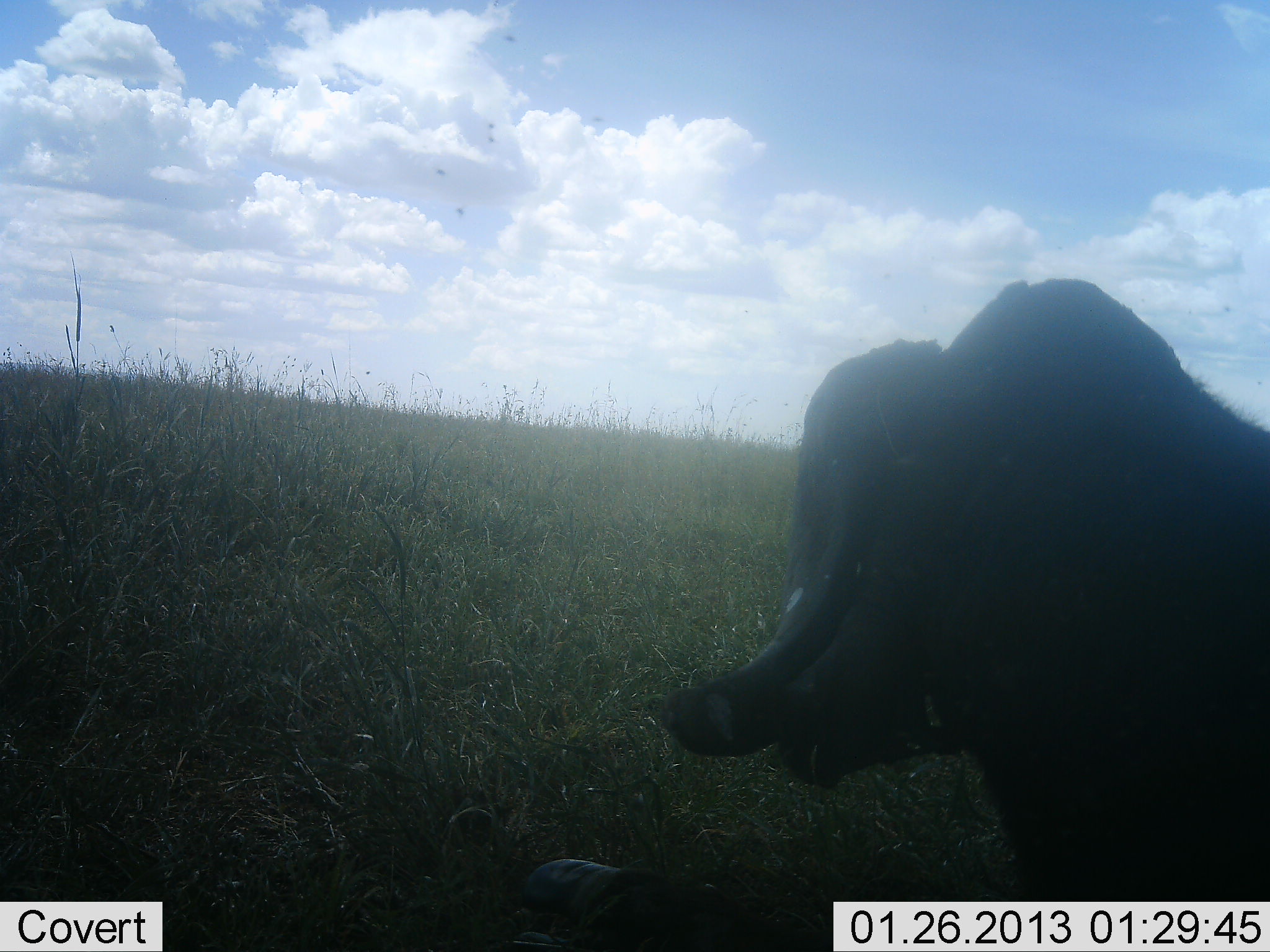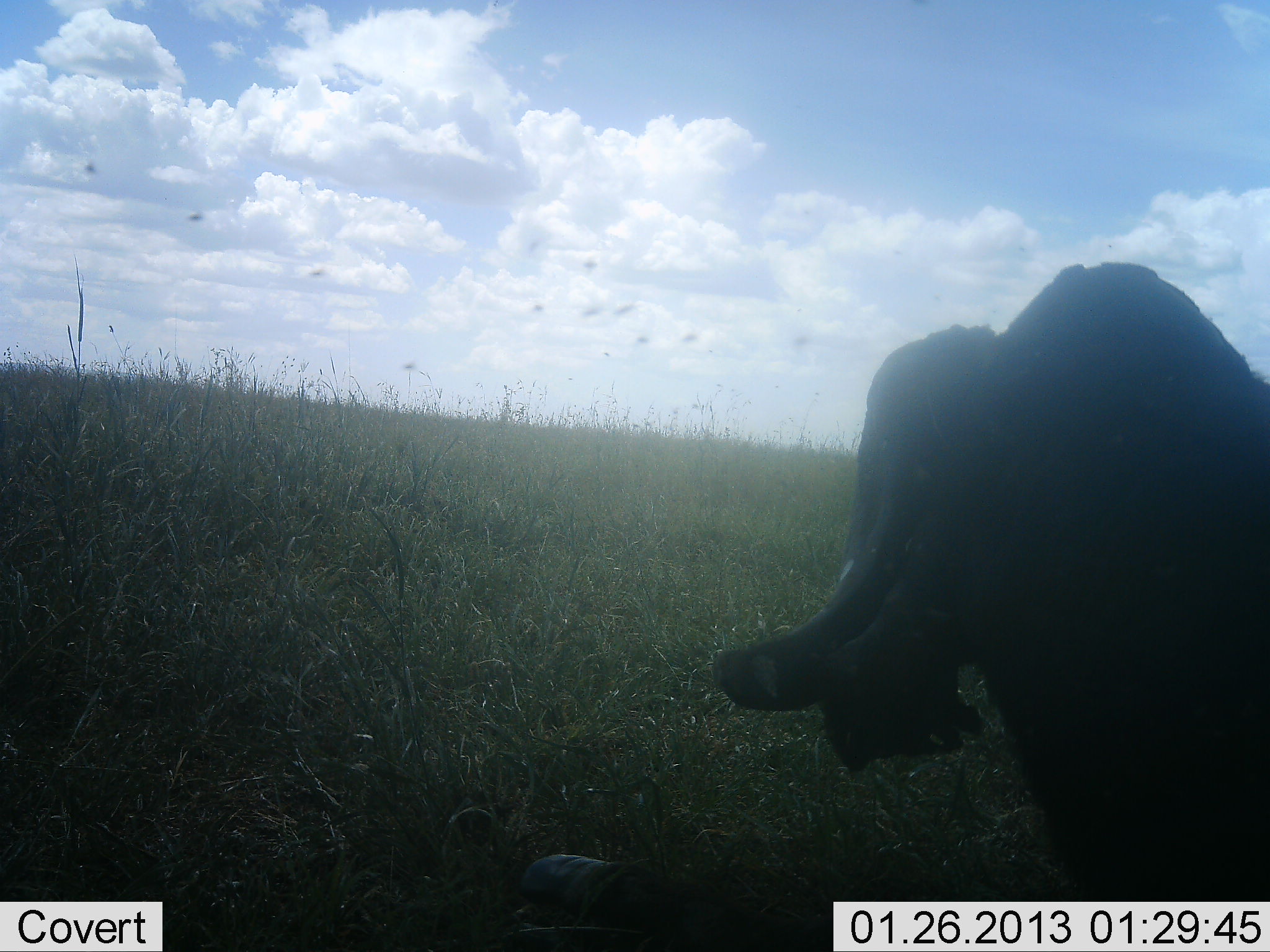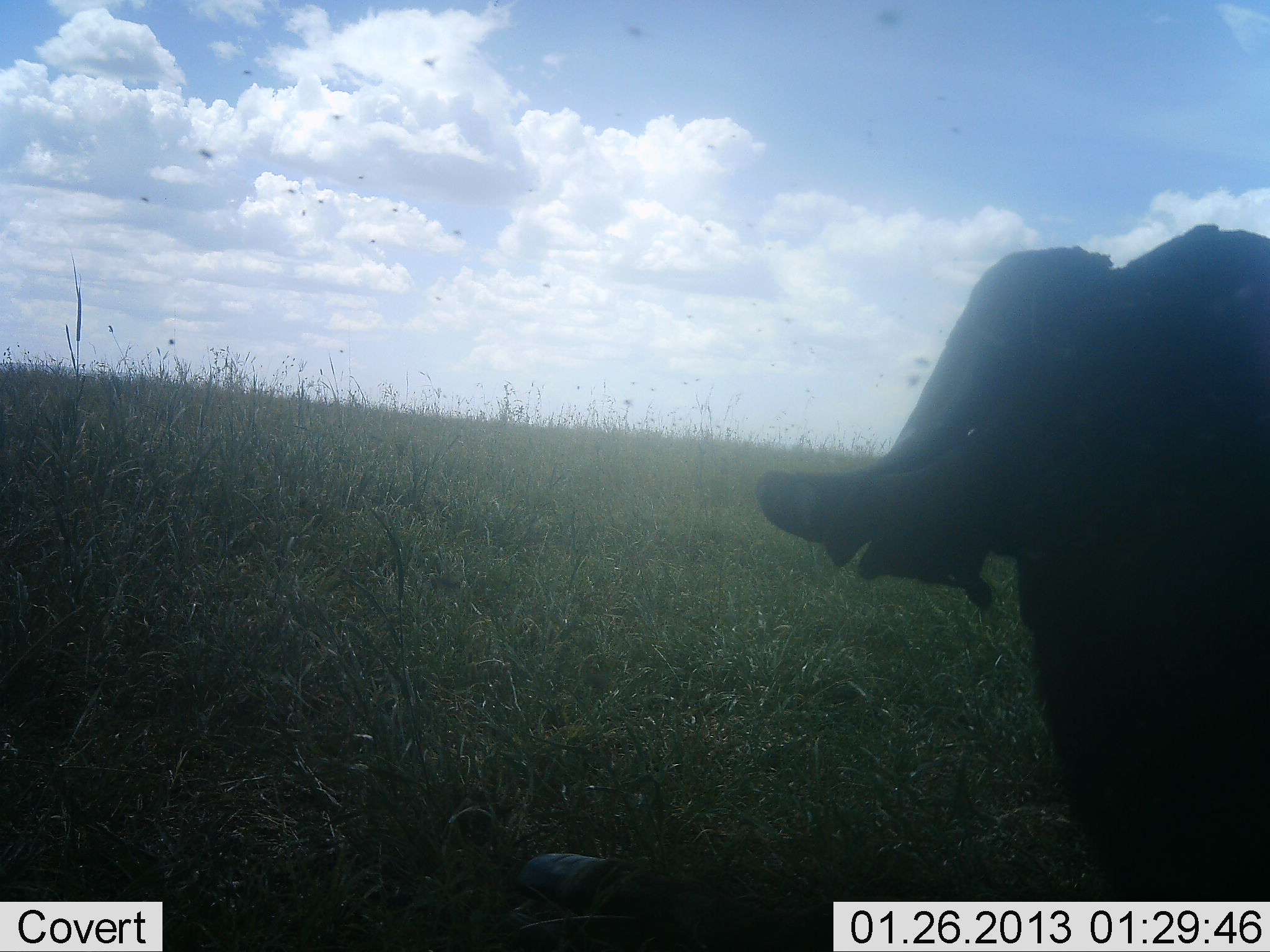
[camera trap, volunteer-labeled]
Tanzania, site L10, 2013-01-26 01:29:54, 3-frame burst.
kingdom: Animalia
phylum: Chordata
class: Mammalia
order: Artiodactyla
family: Bovidae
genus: Syncerus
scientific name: Syncerus caffer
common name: cape buffalo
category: buffalo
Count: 1.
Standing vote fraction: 33%.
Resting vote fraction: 56%.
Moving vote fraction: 11%.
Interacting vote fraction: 0%.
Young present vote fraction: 0%.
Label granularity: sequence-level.